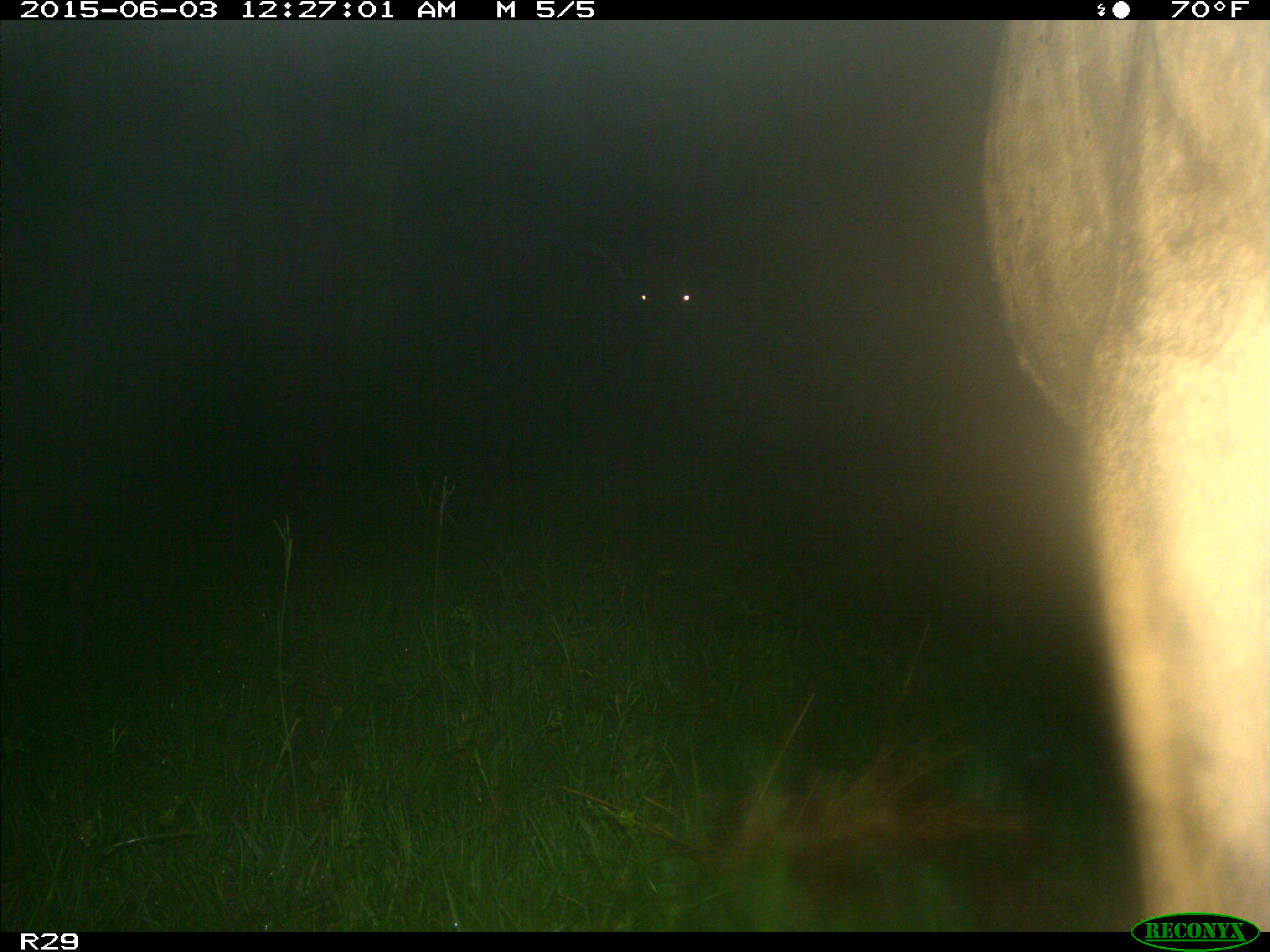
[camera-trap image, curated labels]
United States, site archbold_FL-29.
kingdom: Animalia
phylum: Chordata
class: Mammalia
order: Artiodactyla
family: Bovidae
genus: Bos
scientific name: Bos taurus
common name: domestic cow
Bos taurus (domestic cow).